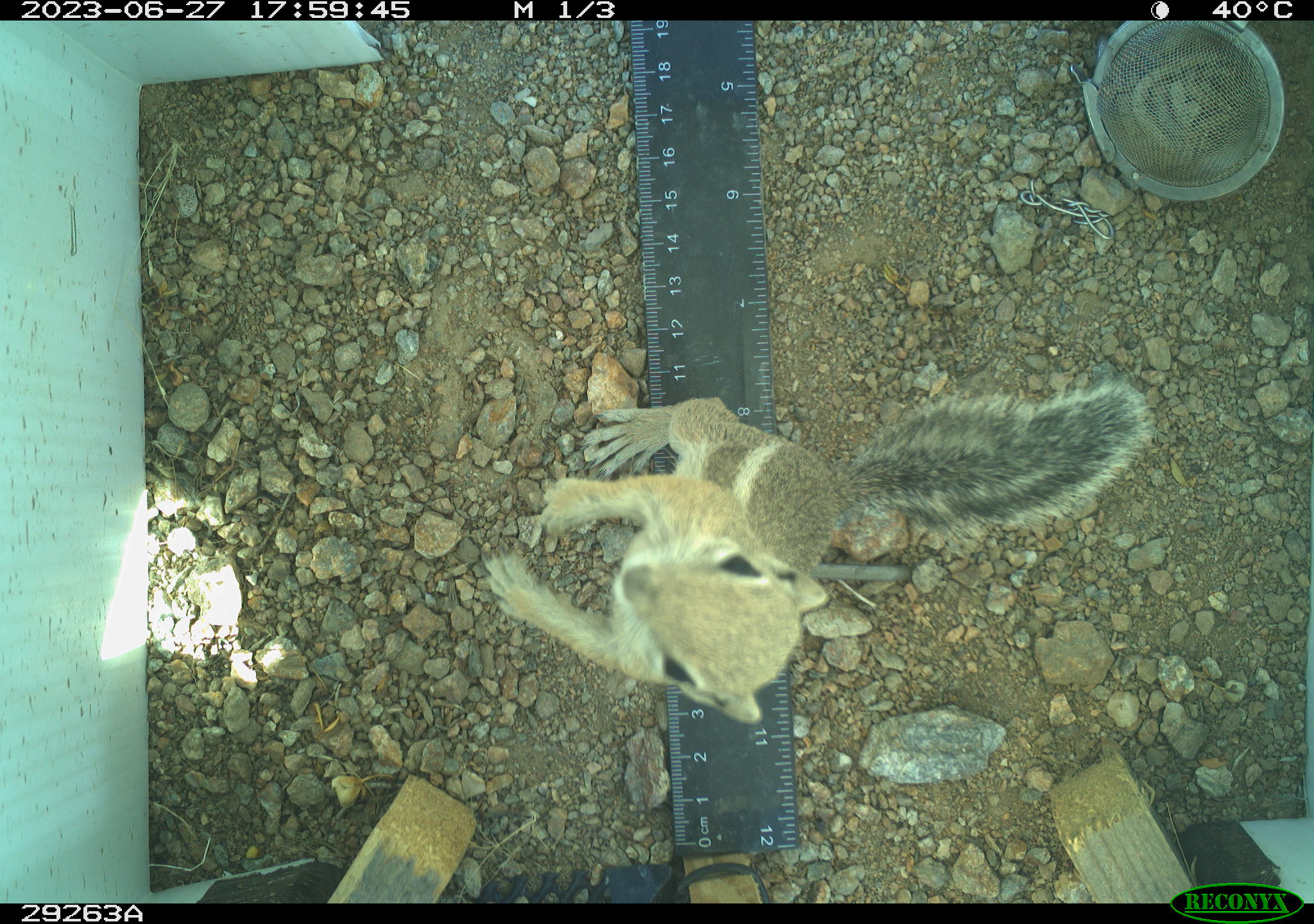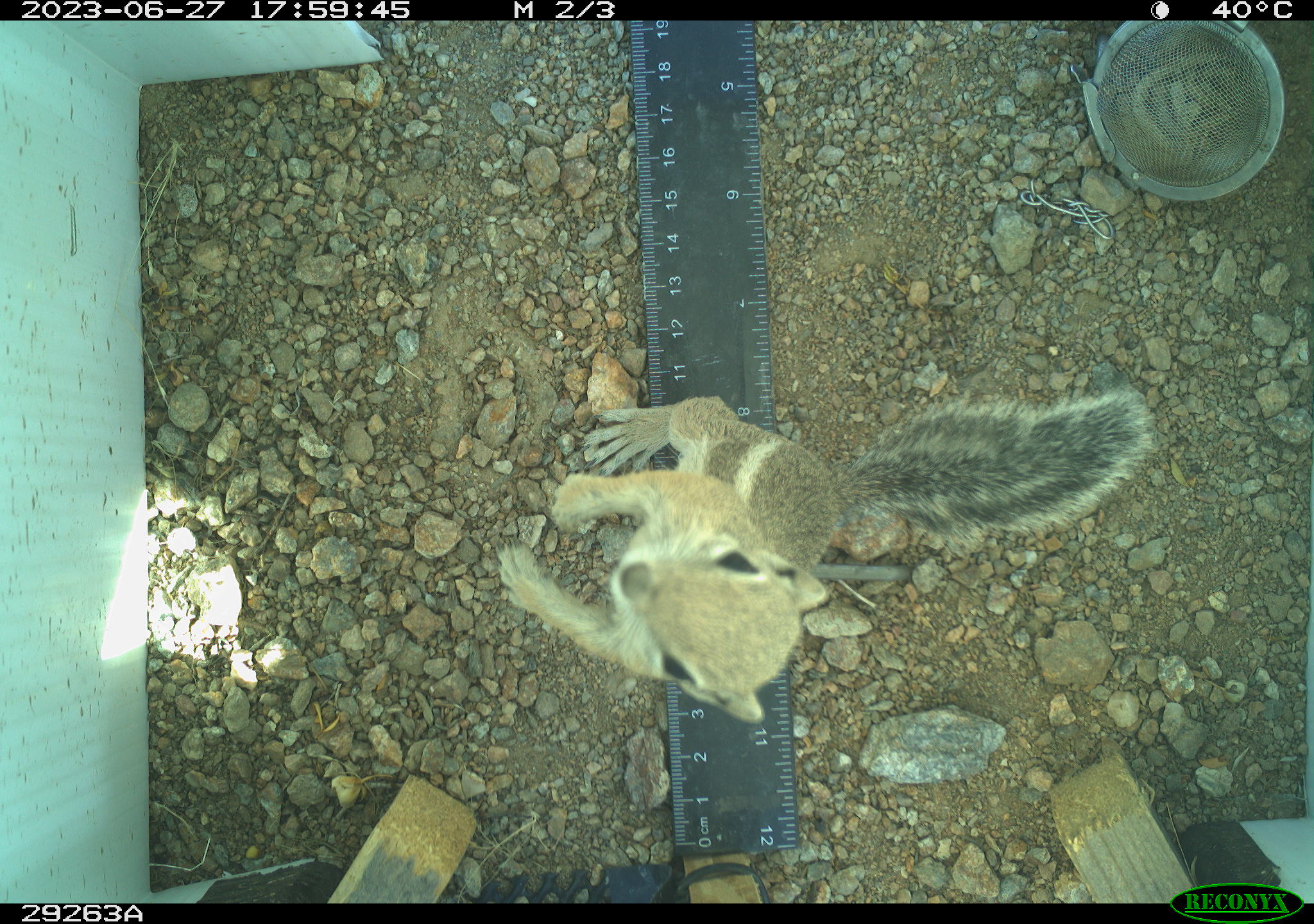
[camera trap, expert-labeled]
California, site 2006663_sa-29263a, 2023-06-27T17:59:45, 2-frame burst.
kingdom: Animalia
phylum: Chordata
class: Mammalia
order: Rodentia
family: Sciuridae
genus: Ammospermophilus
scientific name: Ammospermophilus leucurus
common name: white-tailed antelope squirrel